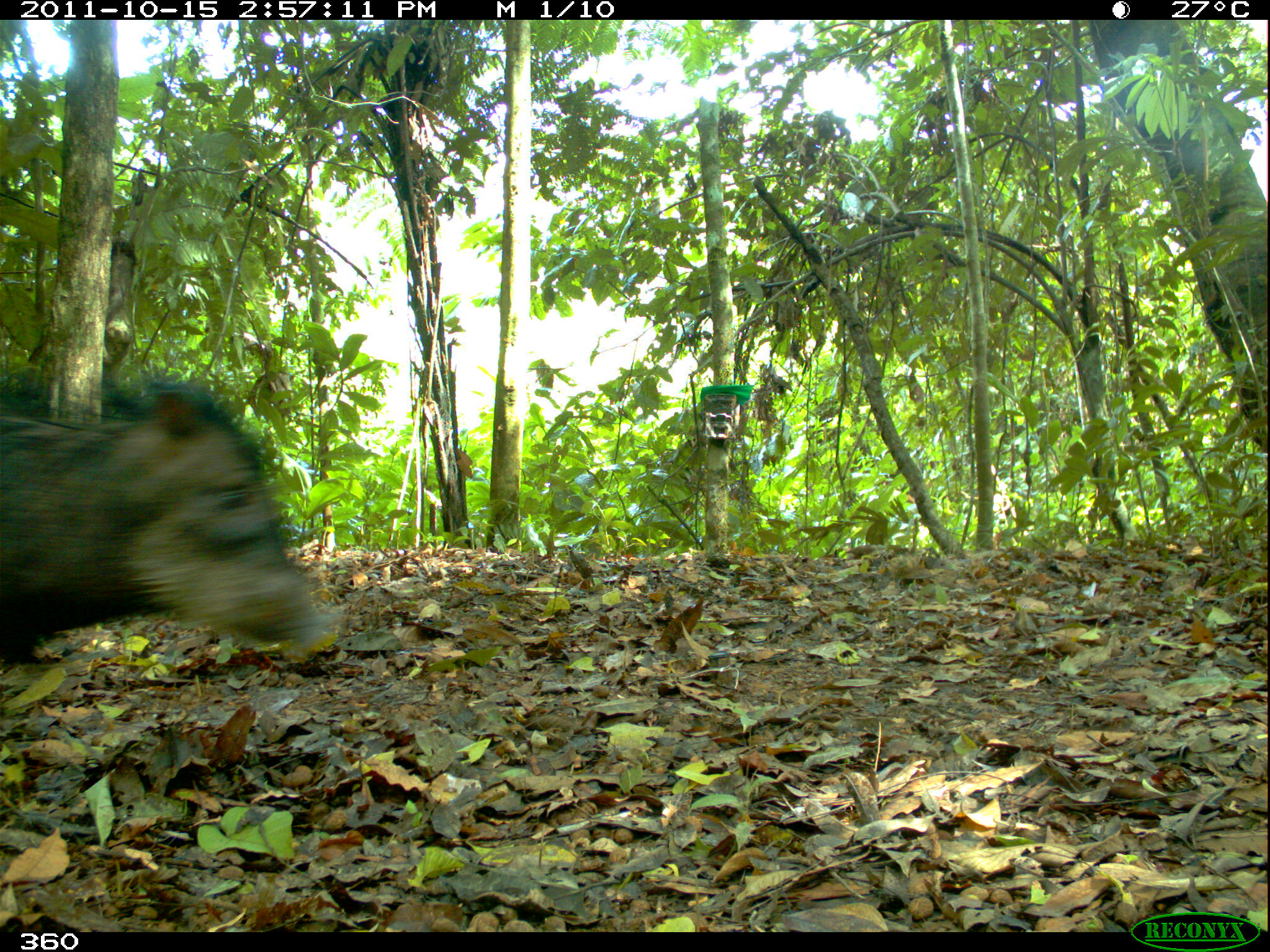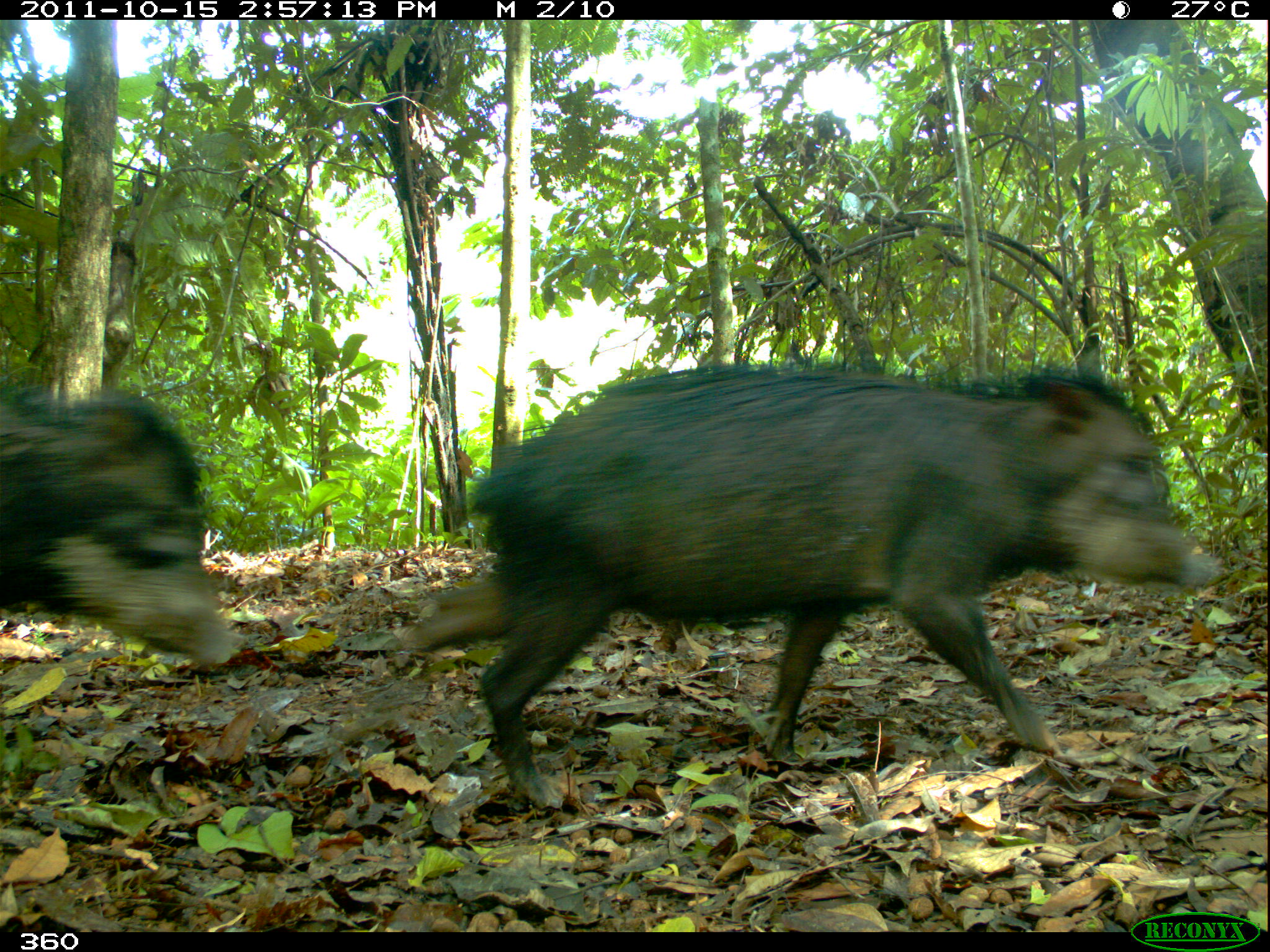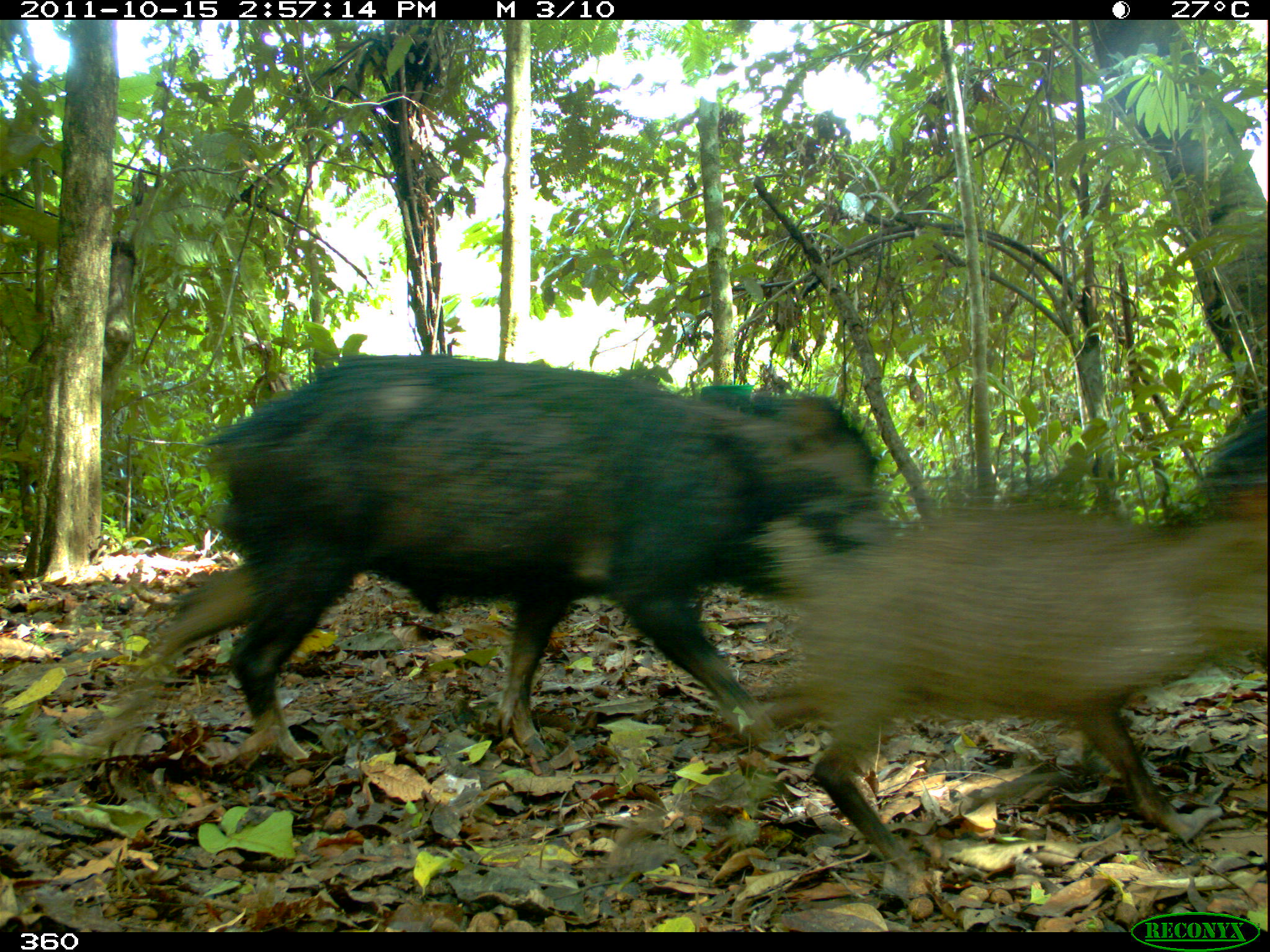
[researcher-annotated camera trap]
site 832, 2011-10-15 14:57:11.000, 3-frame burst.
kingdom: Animalia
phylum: Chordata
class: Mammalia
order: Artiodactyla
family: Tayassuidae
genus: Tayassu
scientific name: Tayassu pecari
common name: white-lipped peccary